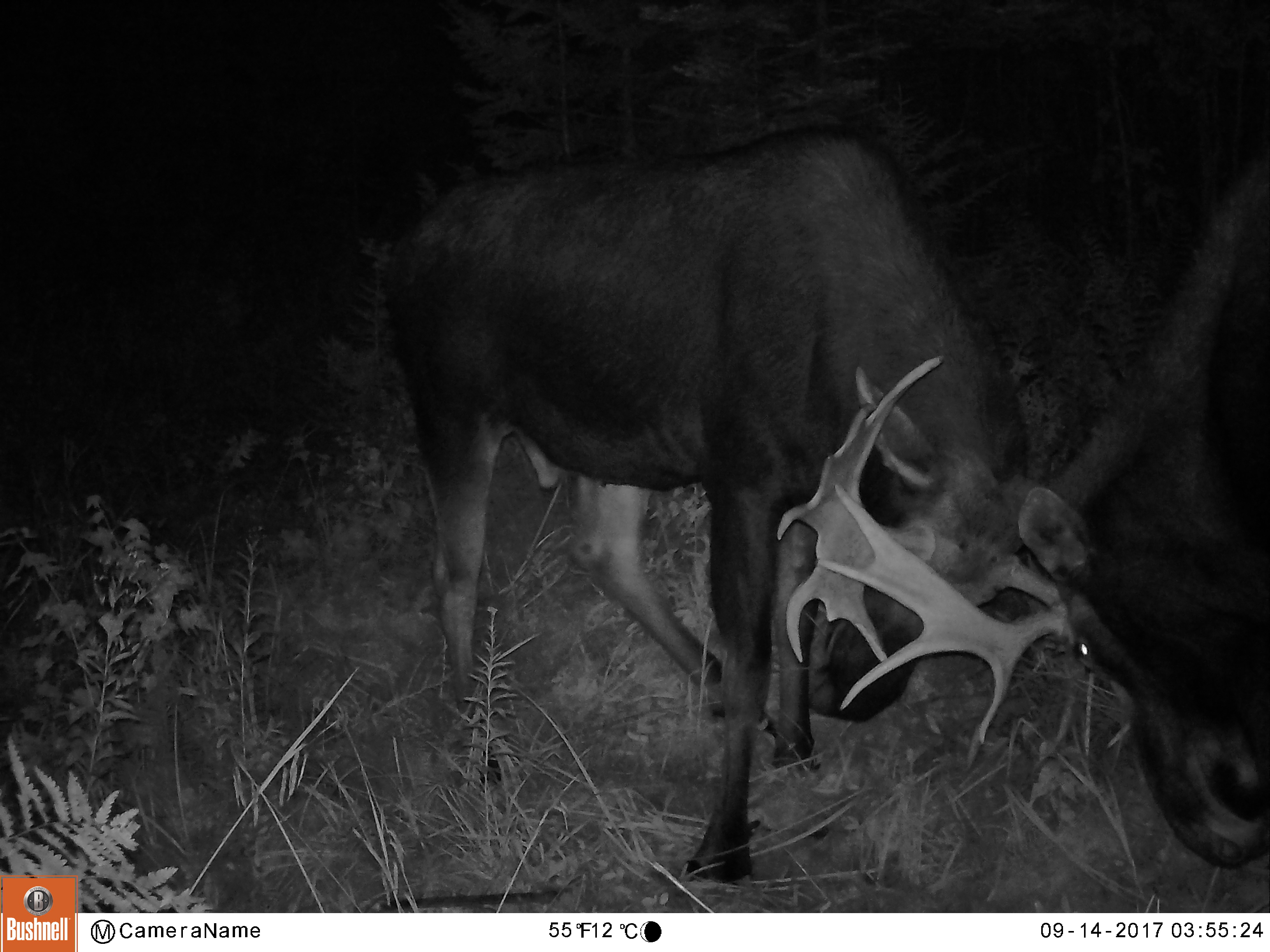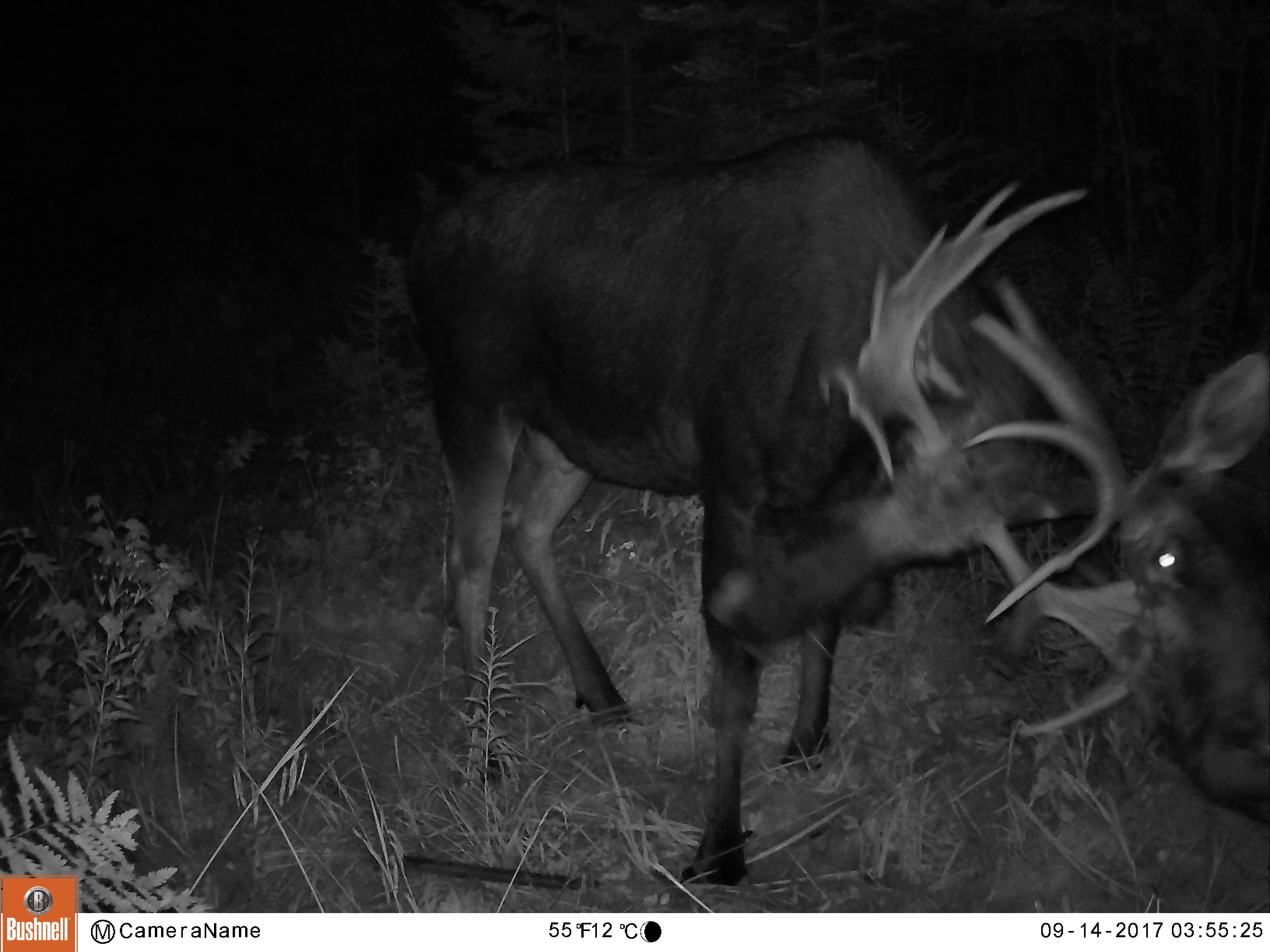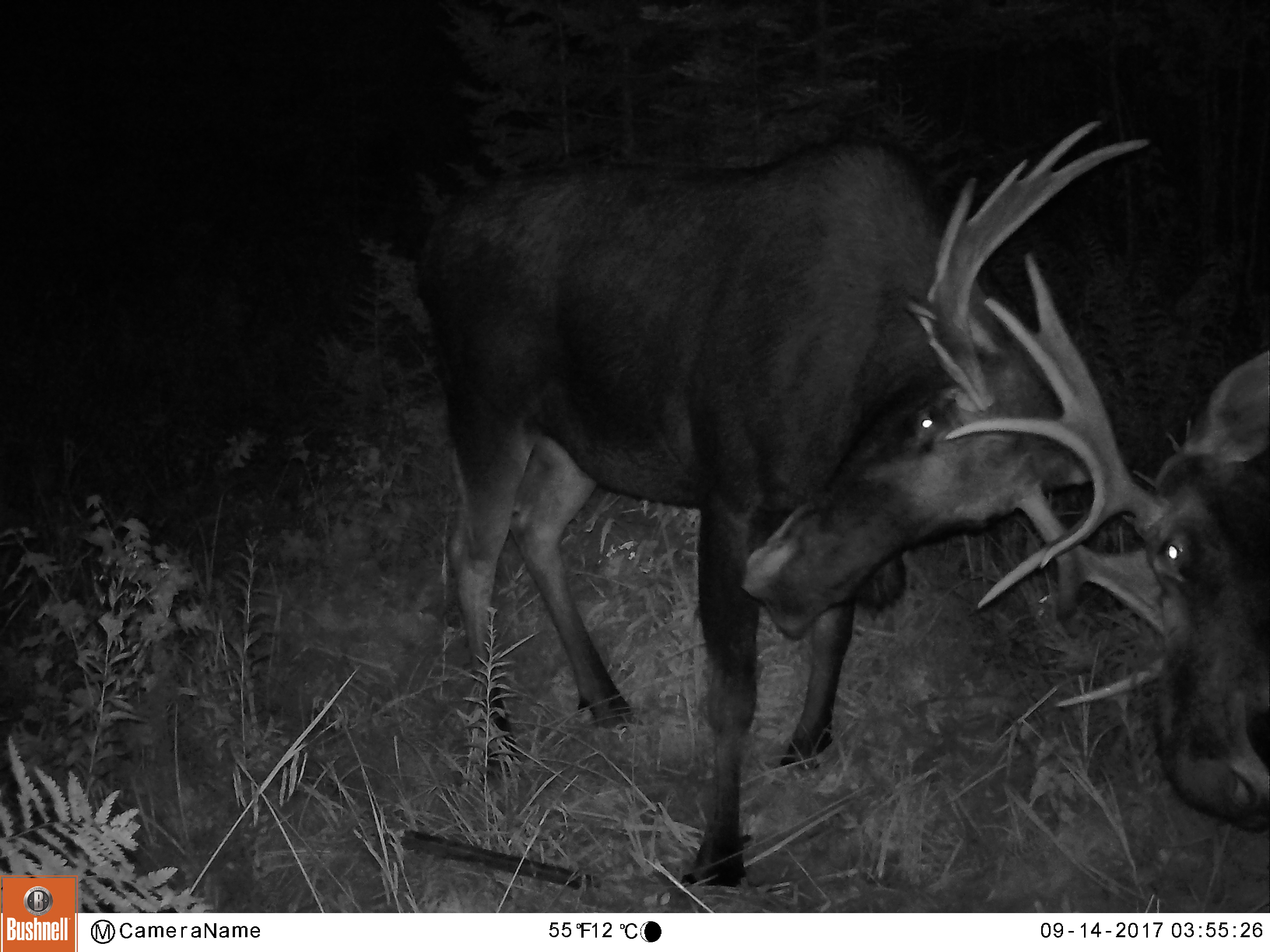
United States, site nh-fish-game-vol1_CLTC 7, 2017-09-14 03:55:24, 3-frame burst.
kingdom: Animalia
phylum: Chordata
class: Mammalia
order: Artiodactyla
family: Cervidae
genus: Alces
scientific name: Alces alces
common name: moose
Moose (Alces alces).